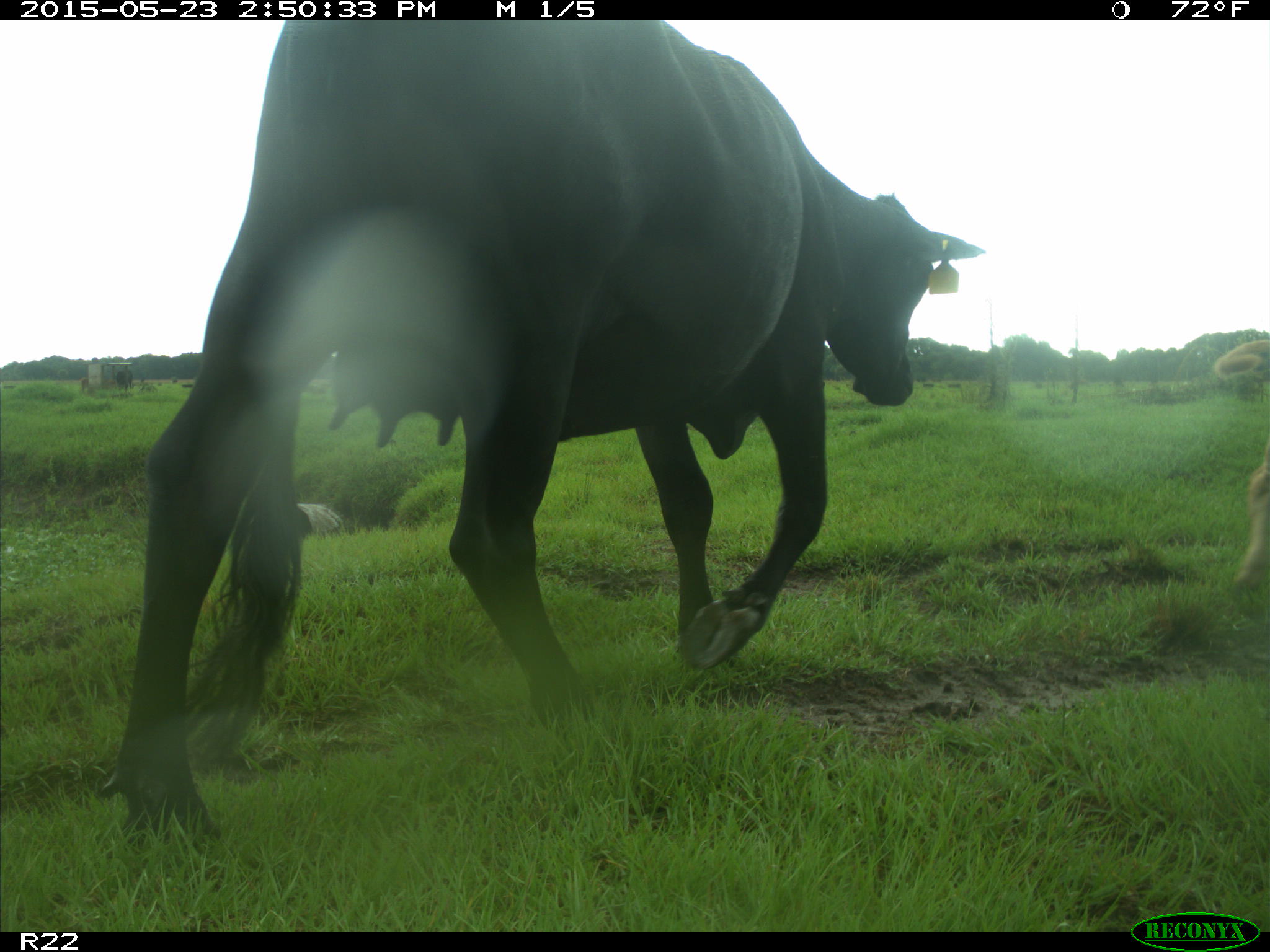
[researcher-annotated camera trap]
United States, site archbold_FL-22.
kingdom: Animalia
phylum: Chordata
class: Mammalia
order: Artiodactyla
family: Bovidae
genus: Bos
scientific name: Bos taurus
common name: domestic cow